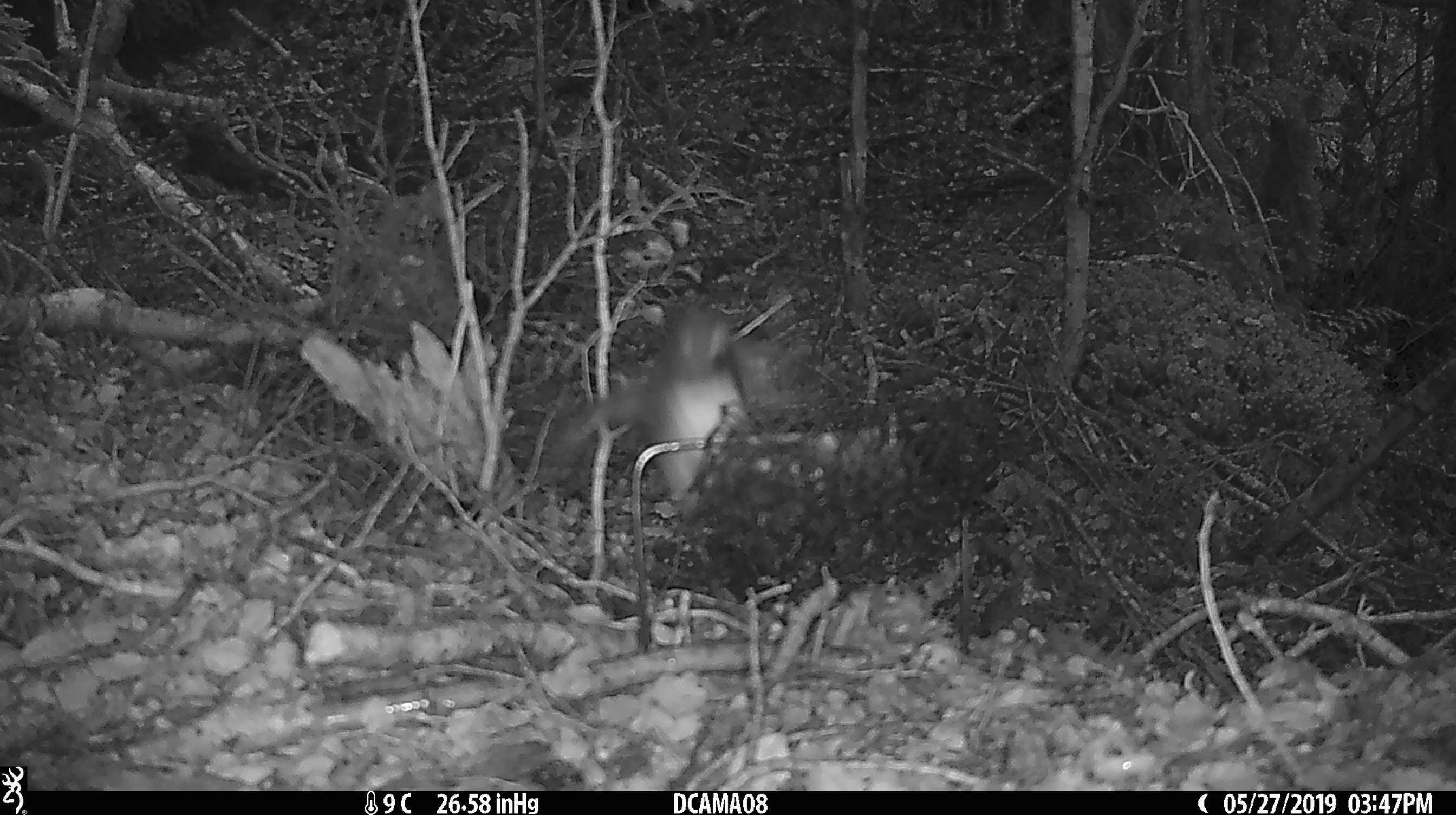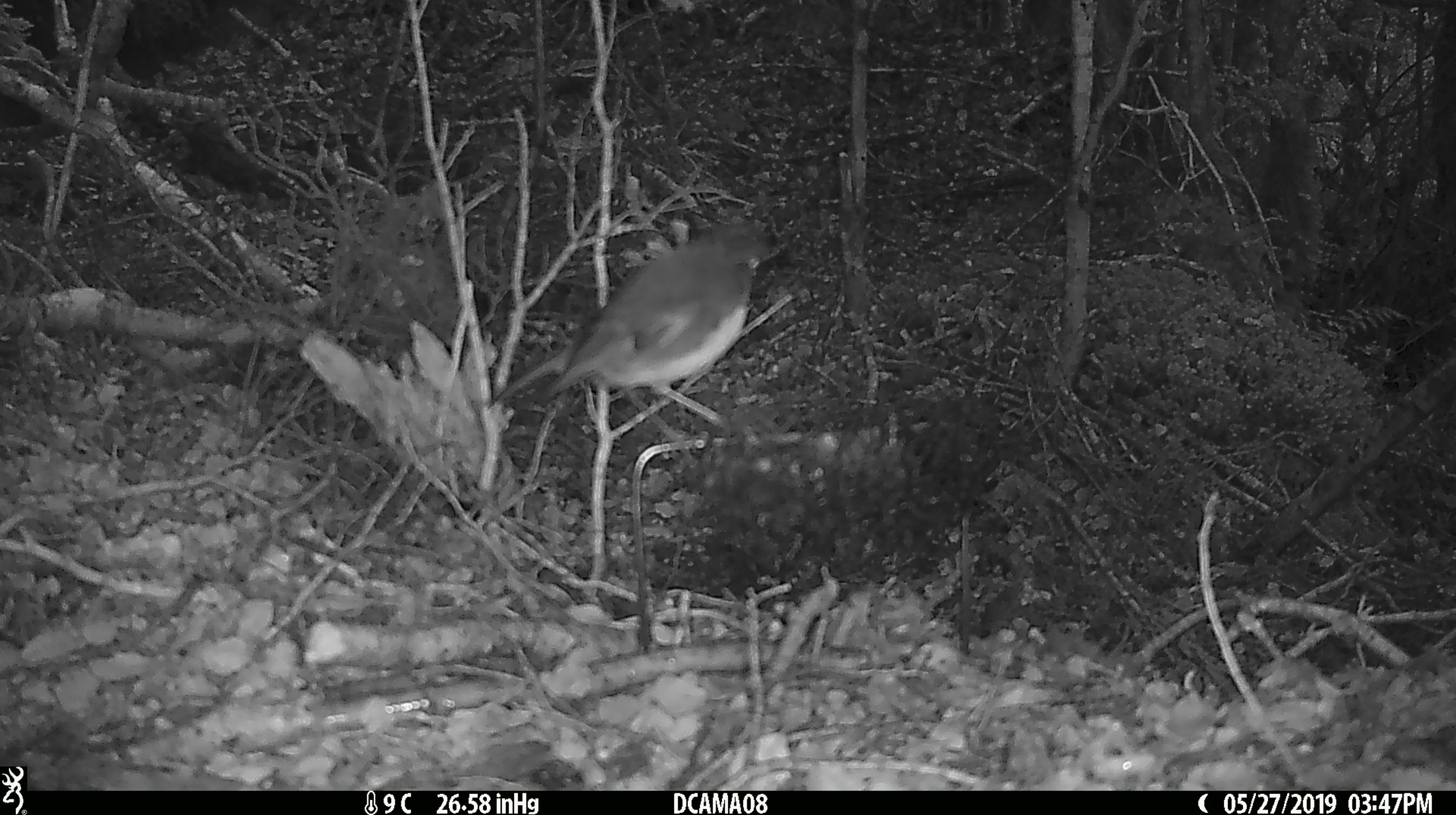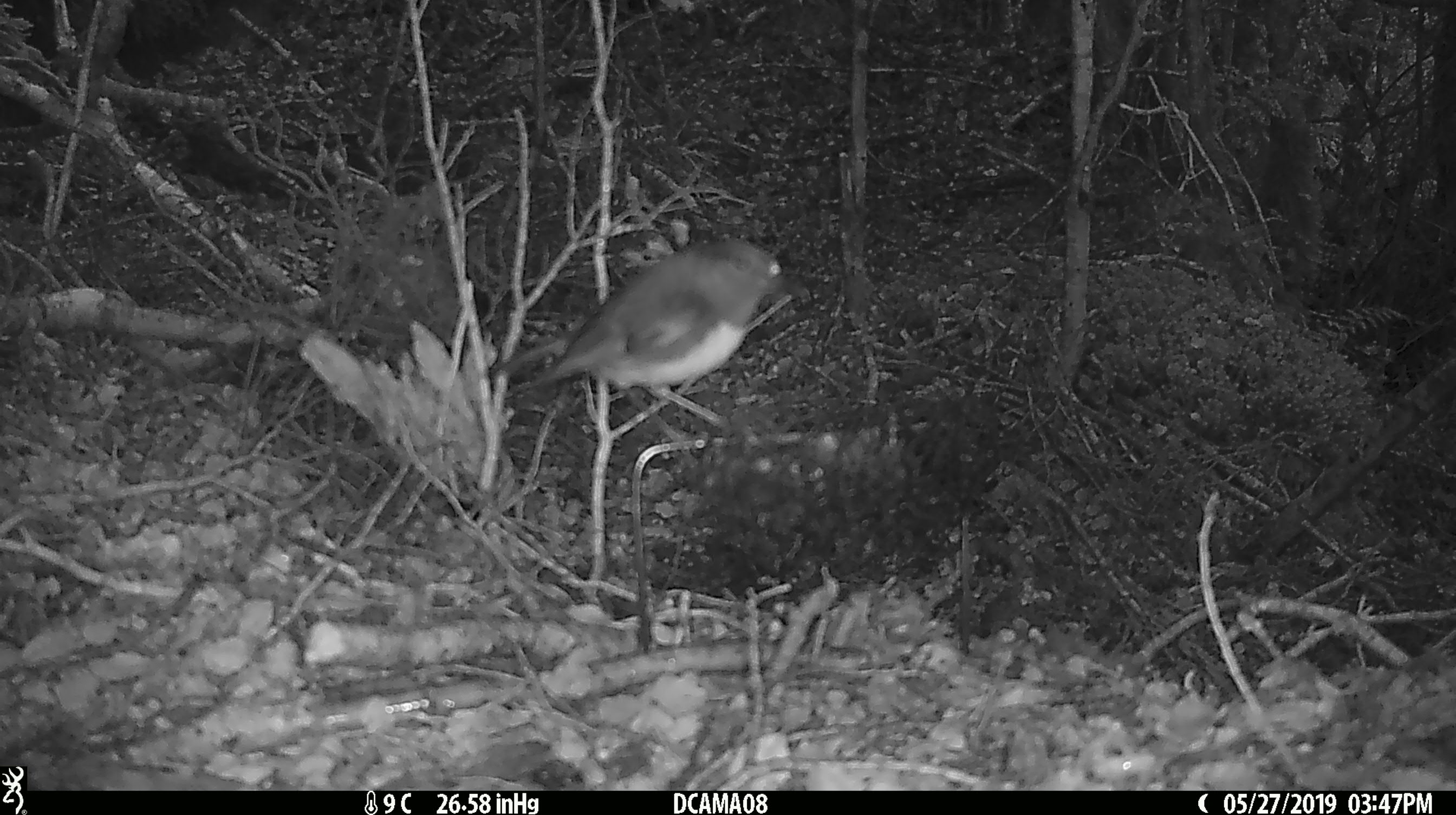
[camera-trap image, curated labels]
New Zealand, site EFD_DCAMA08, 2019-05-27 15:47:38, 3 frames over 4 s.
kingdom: Animalia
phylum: Chordata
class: Aves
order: Passeriformes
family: Petroicidae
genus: Petroica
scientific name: Petroica australis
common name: new zealand robin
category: robin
Robin (new zealand robin) (Petroica australis).